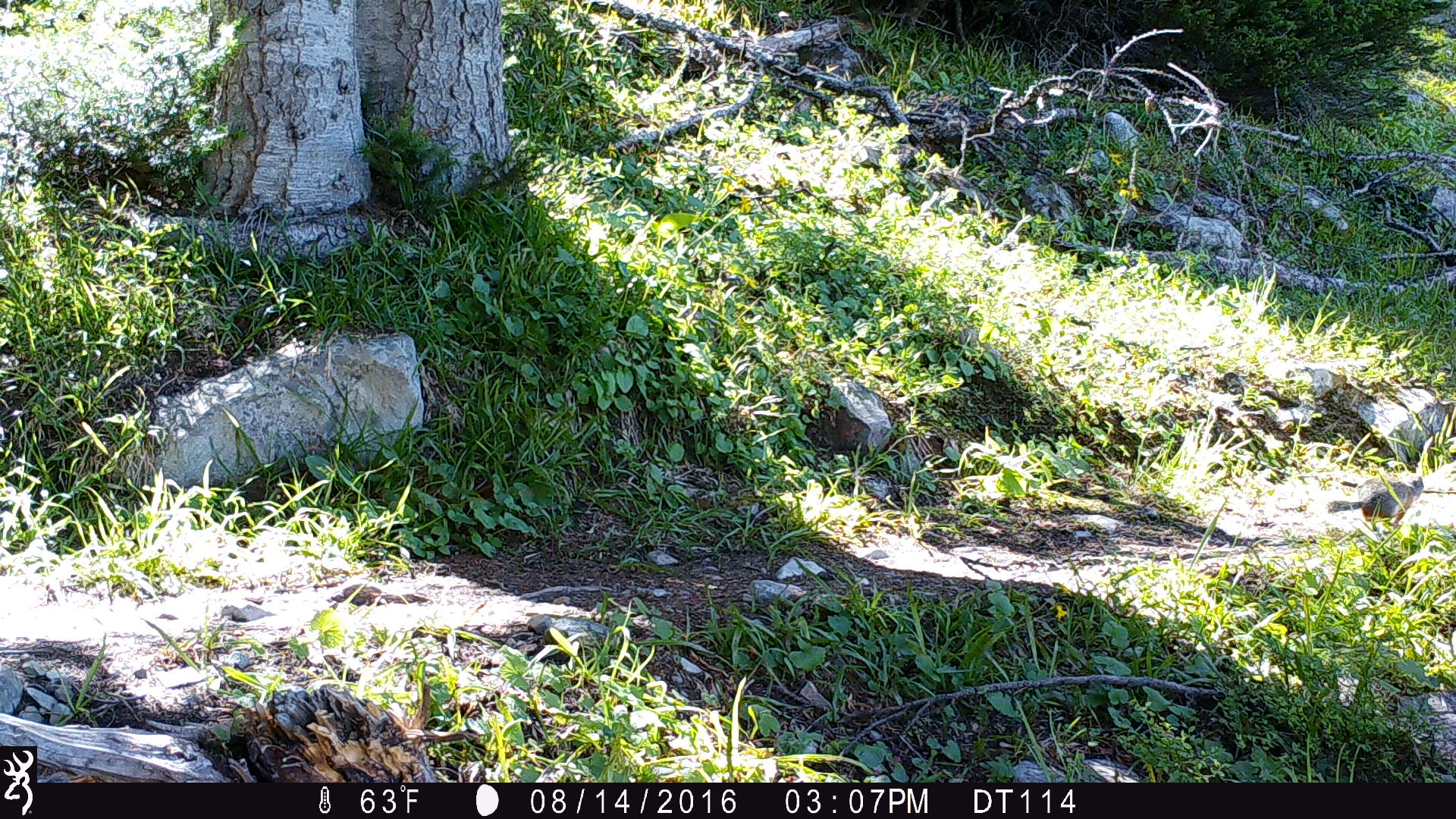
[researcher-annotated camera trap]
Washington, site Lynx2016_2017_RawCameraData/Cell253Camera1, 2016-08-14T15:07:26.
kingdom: Animalia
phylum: Chordata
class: Mammalia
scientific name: Mammalia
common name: small mammal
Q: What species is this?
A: Small mammal (Mammalia).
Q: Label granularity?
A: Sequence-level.